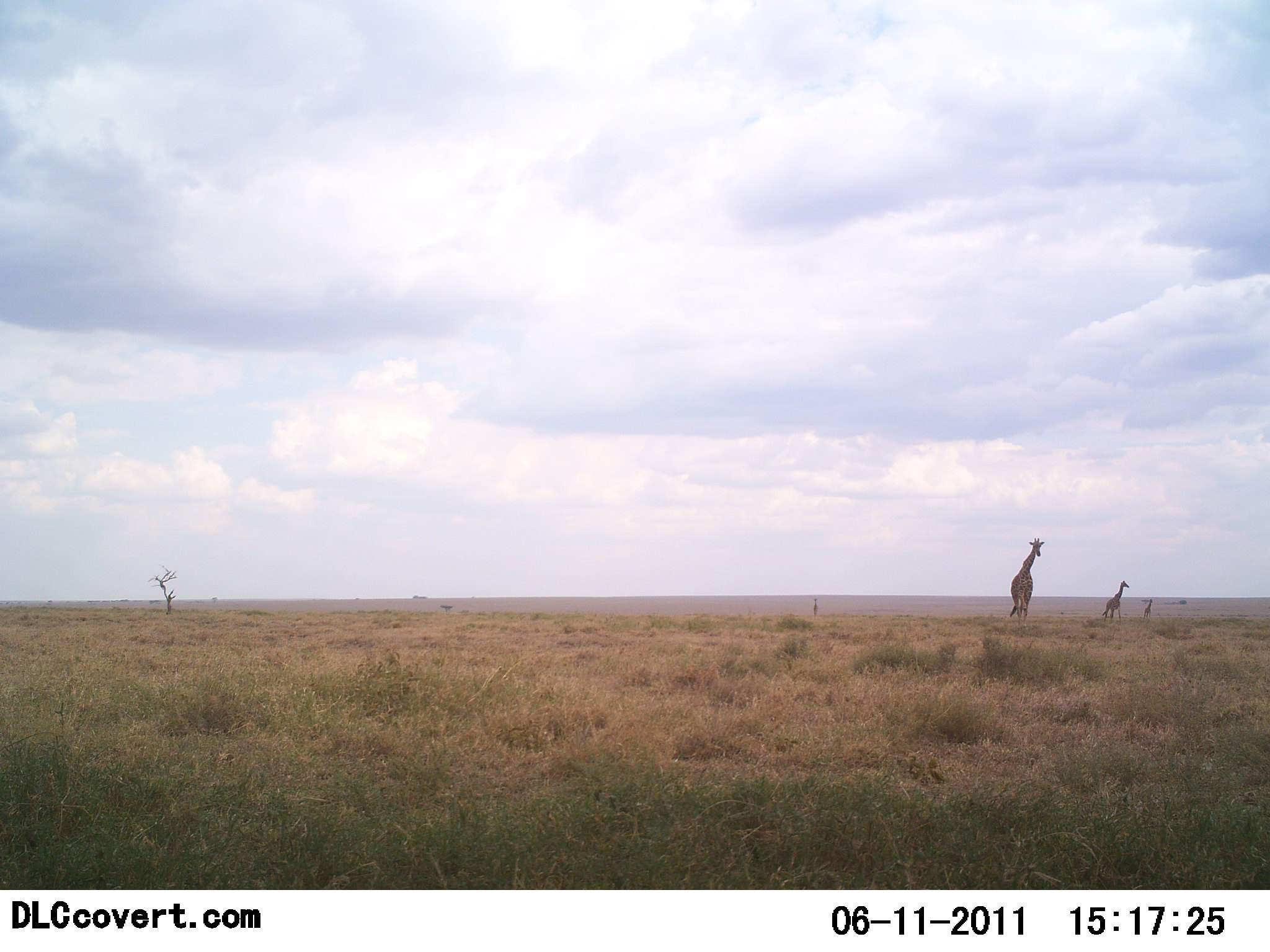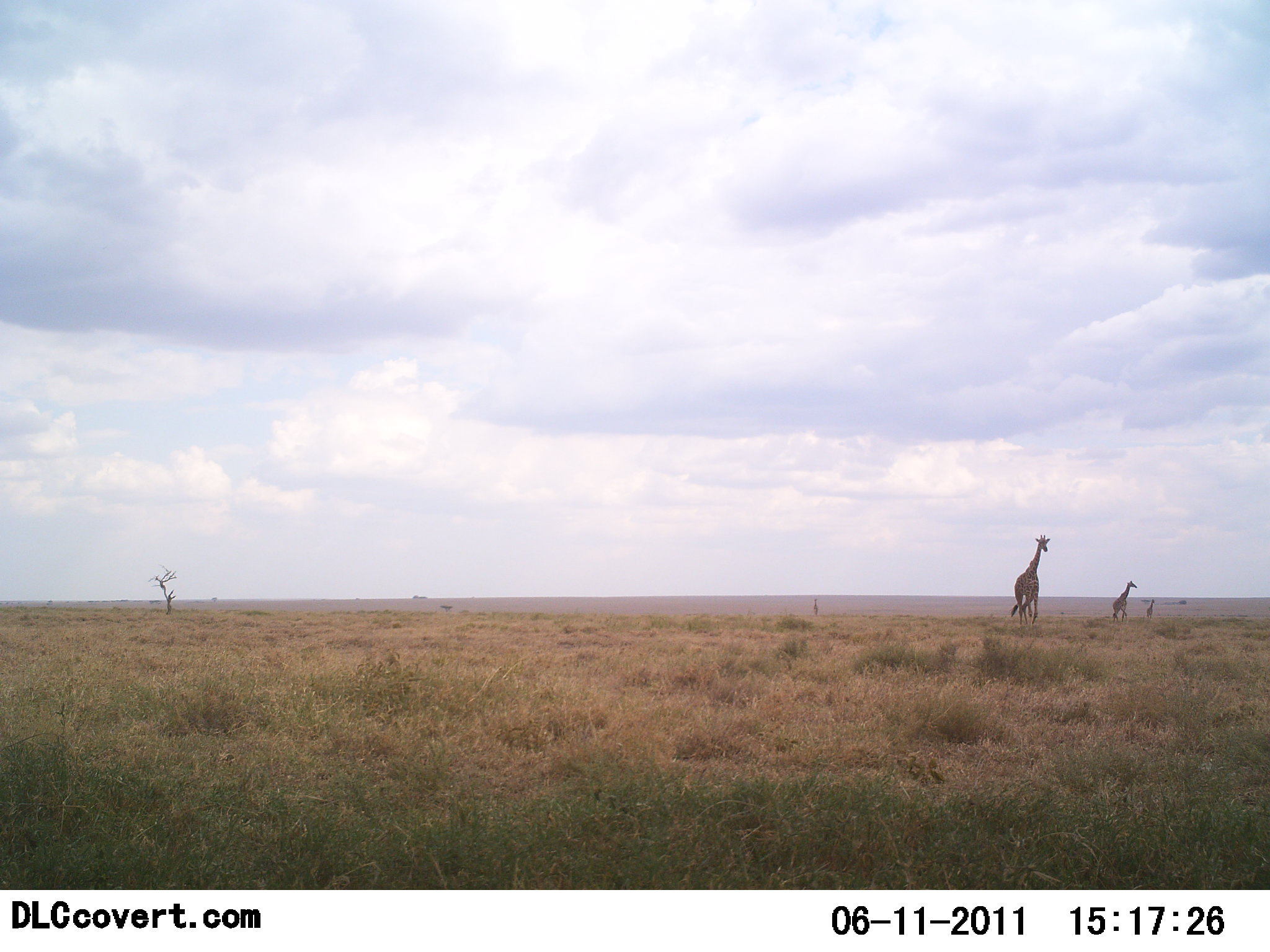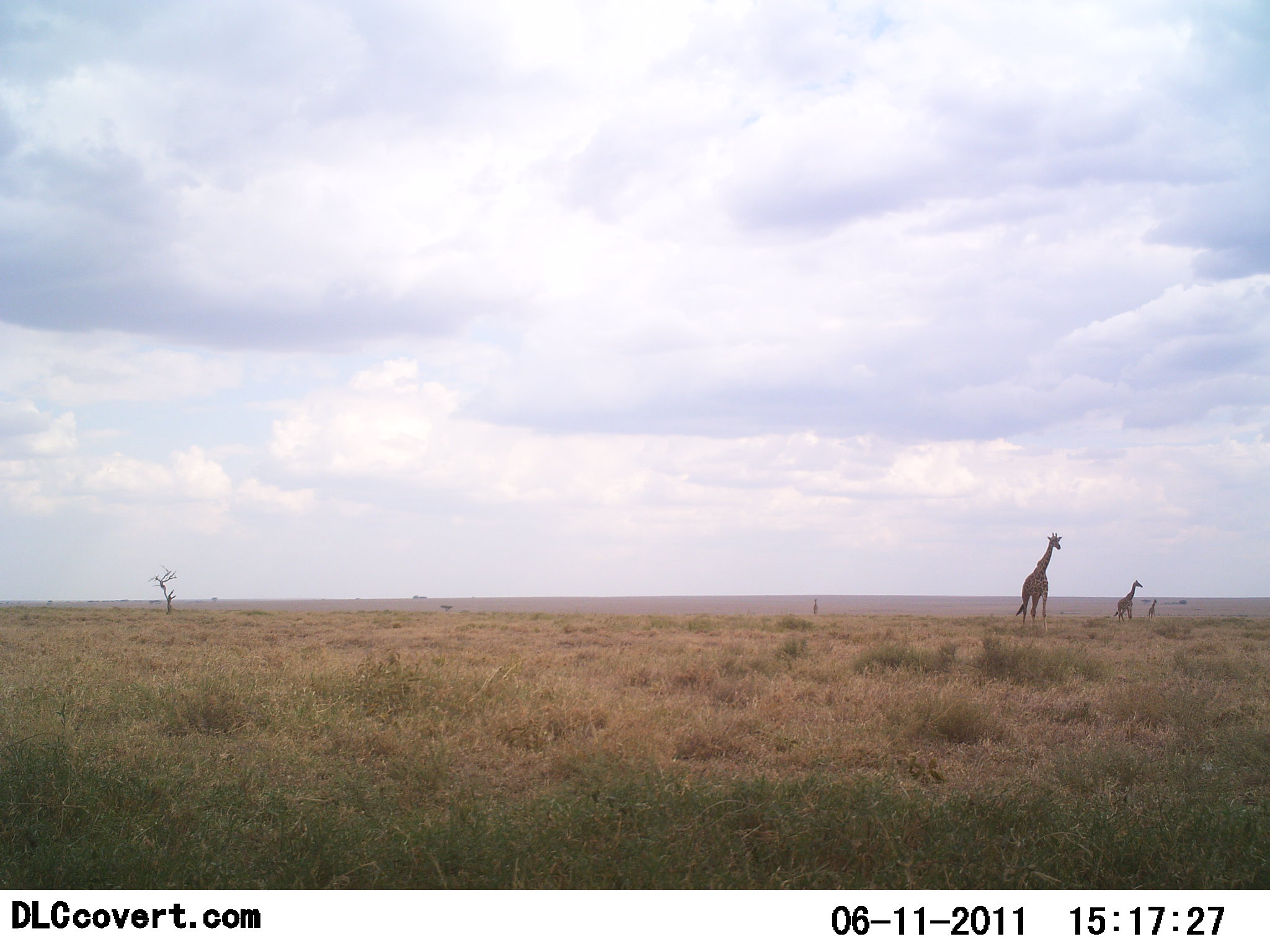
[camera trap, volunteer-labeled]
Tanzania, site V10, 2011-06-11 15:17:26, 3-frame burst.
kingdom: Animalia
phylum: Chordata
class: Mammalia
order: Artiodactyla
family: Giraffidae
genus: Giraffa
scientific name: Giraffa camelopardalis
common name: giraffe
Giraffe (Giraffa camelopardalis), count 3. Behavior (volunteer vote fractions): standing 14%, resting 0%, moving 93%, interacting 0%. Young present (vote fraction): 14%. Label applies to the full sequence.